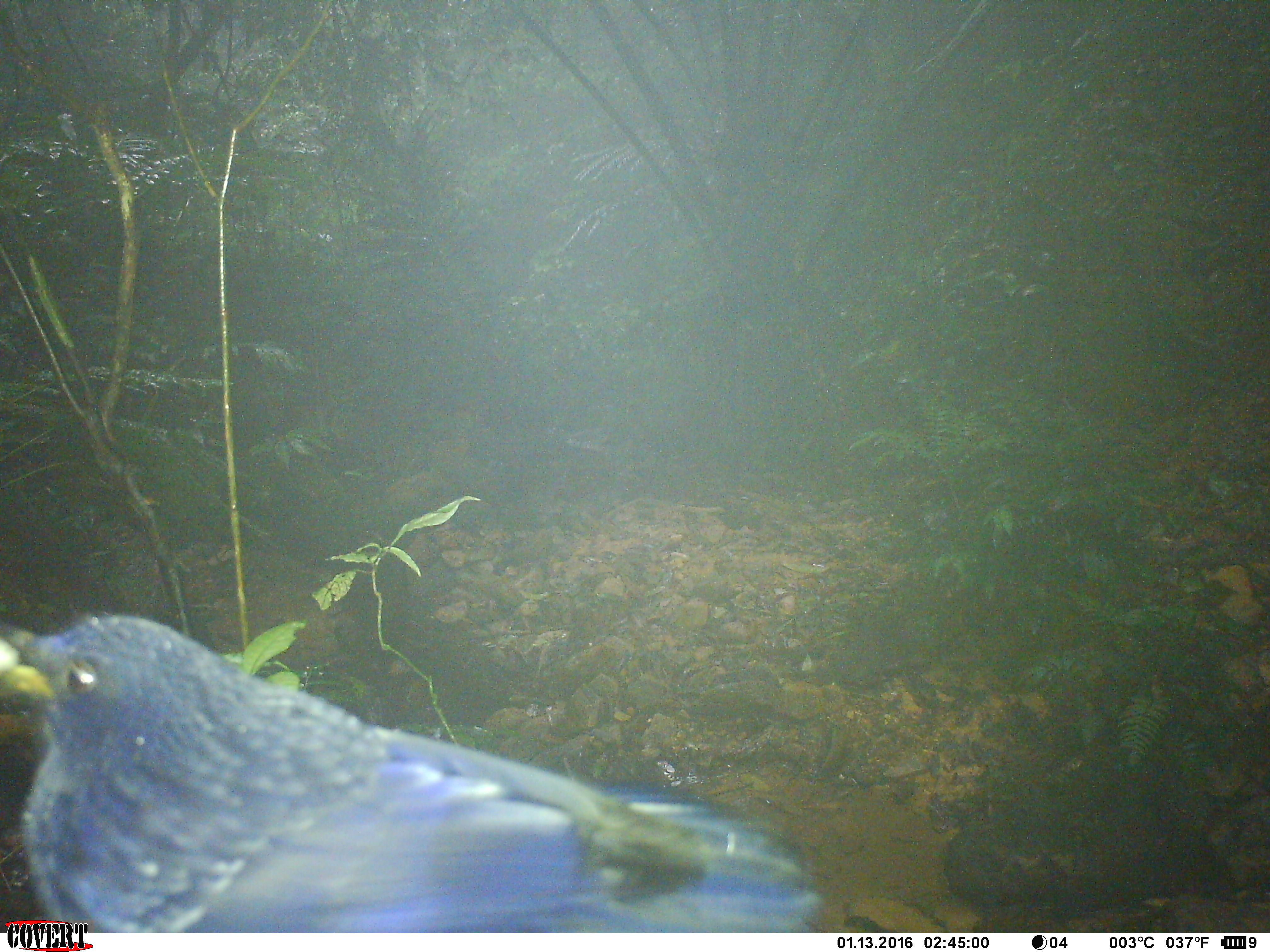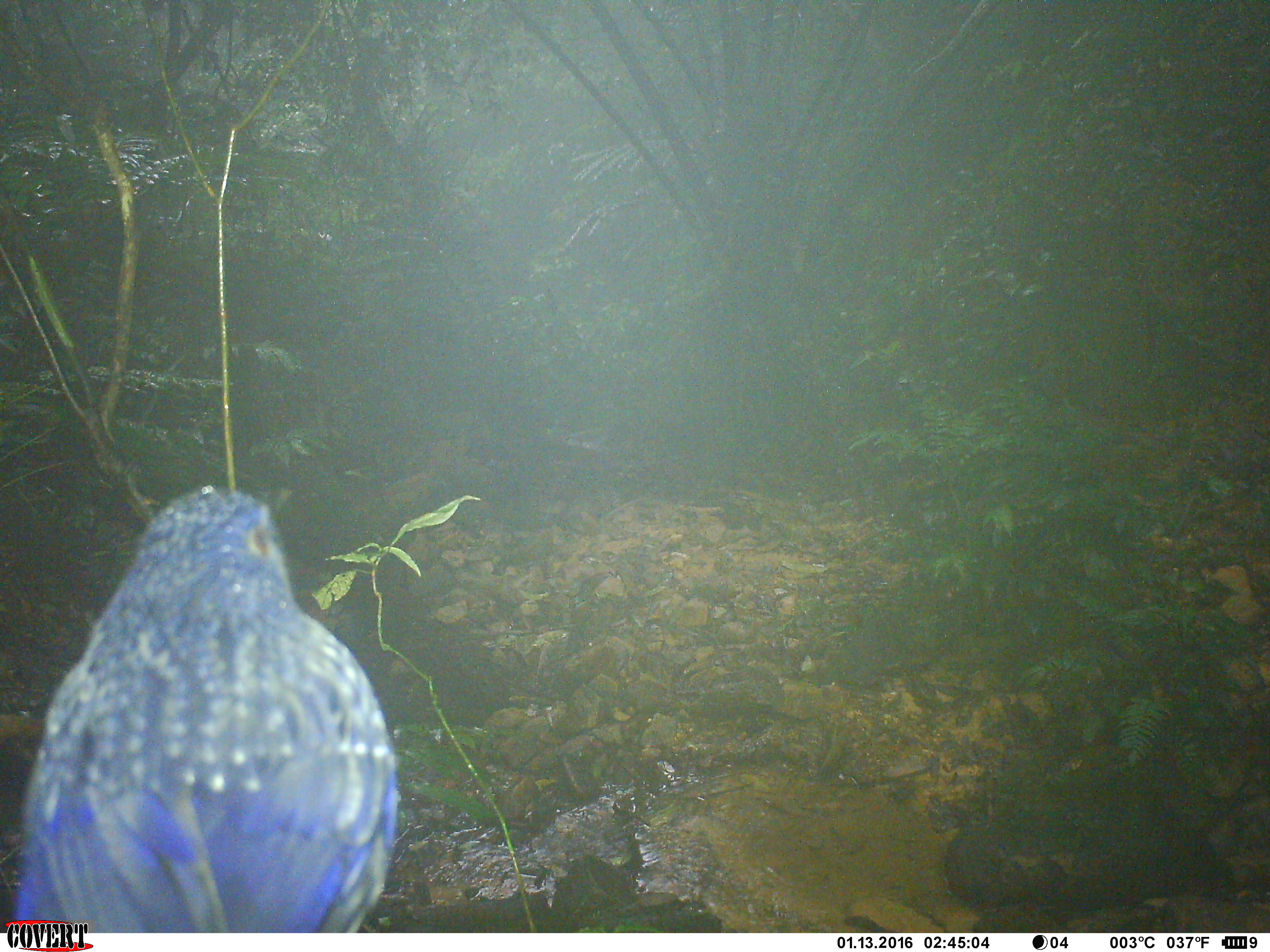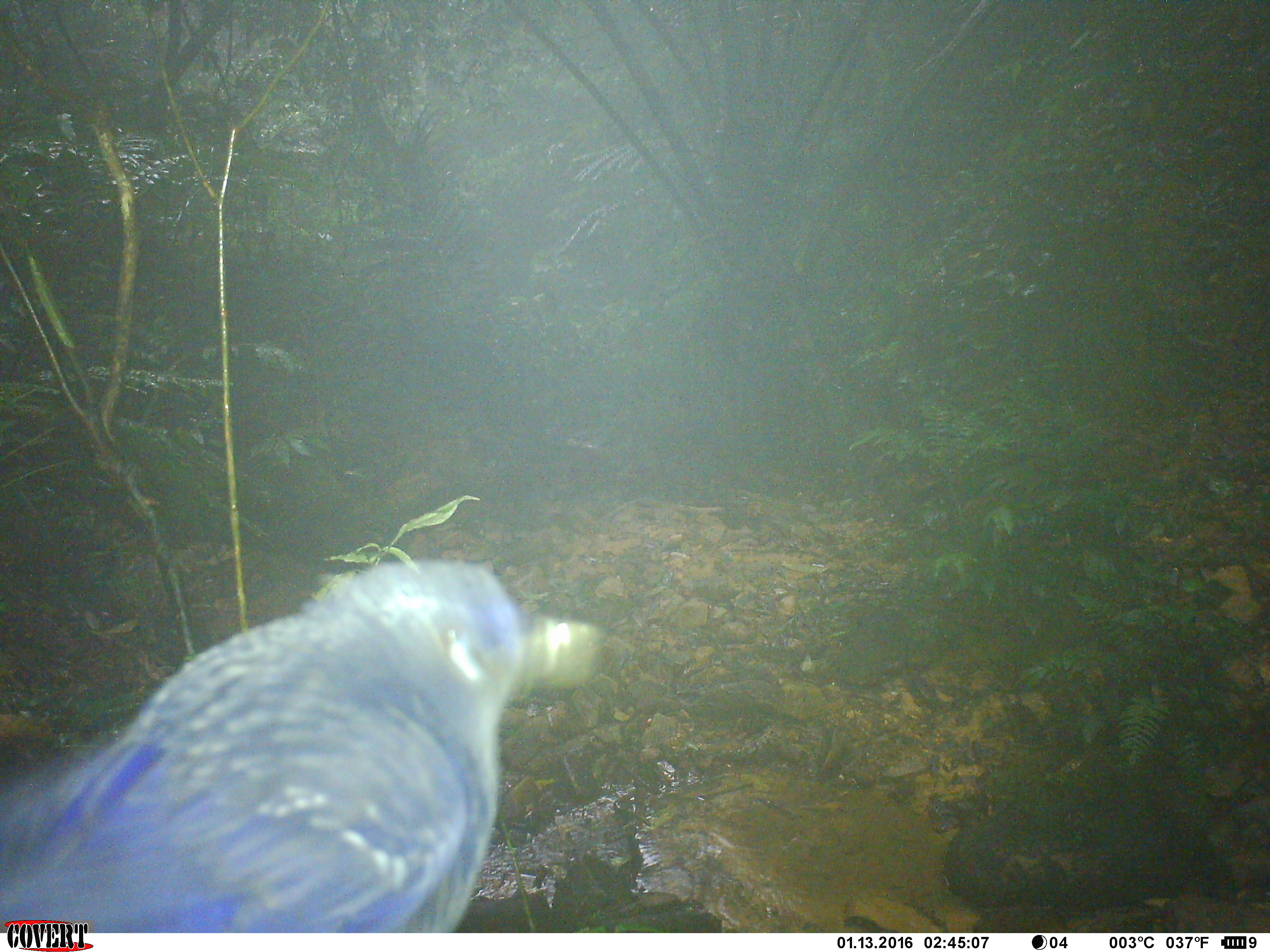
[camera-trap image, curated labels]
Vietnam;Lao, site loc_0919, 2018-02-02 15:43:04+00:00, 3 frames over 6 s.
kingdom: Animalia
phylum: Chordata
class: Aves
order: Passeriformes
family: Muscicapidae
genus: Myophonus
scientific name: Myophonus caeruleus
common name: blue whistling thrush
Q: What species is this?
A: Blue whistling thrush (Myophonus caeruleus).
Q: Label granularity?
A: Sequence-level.